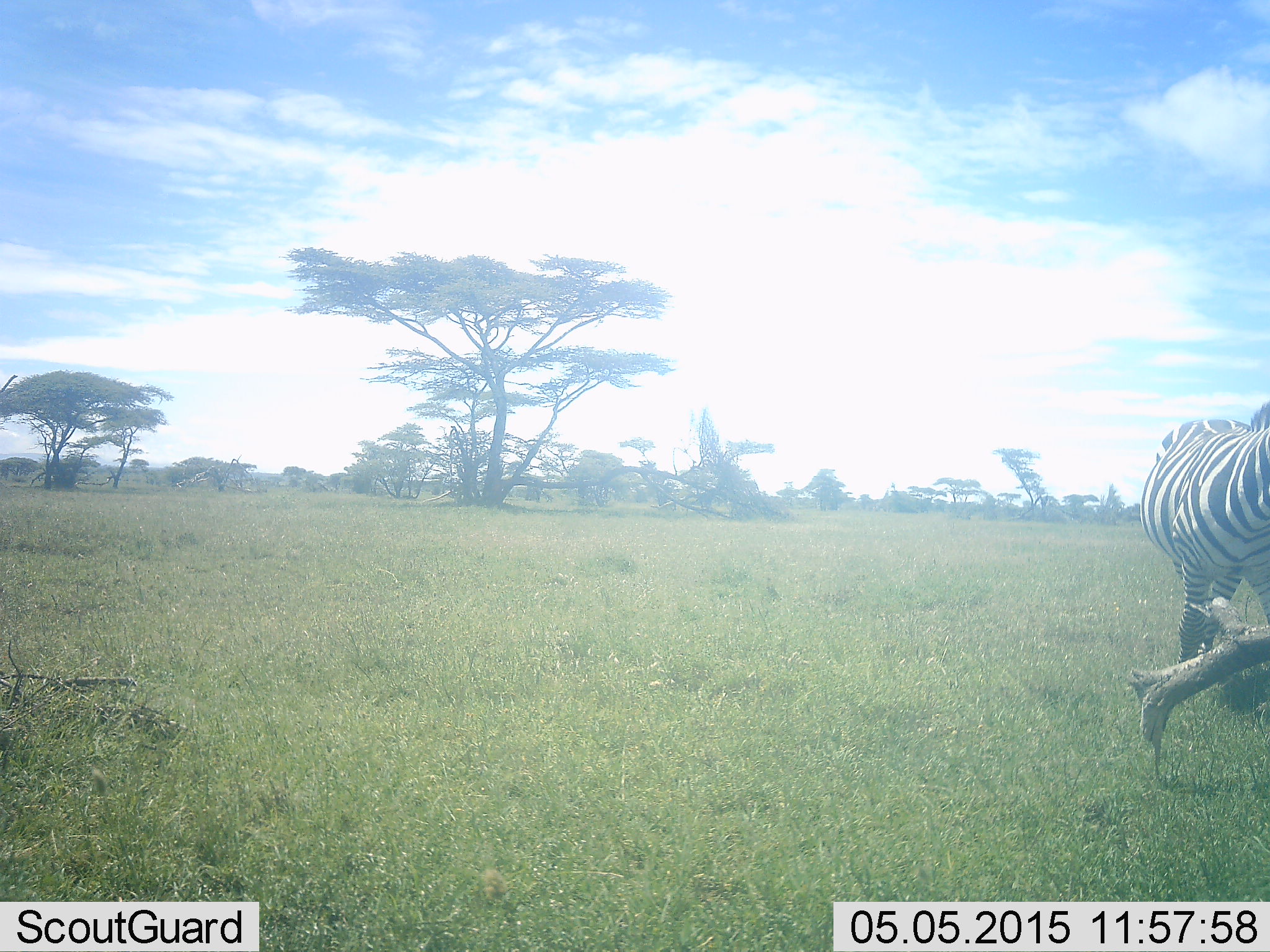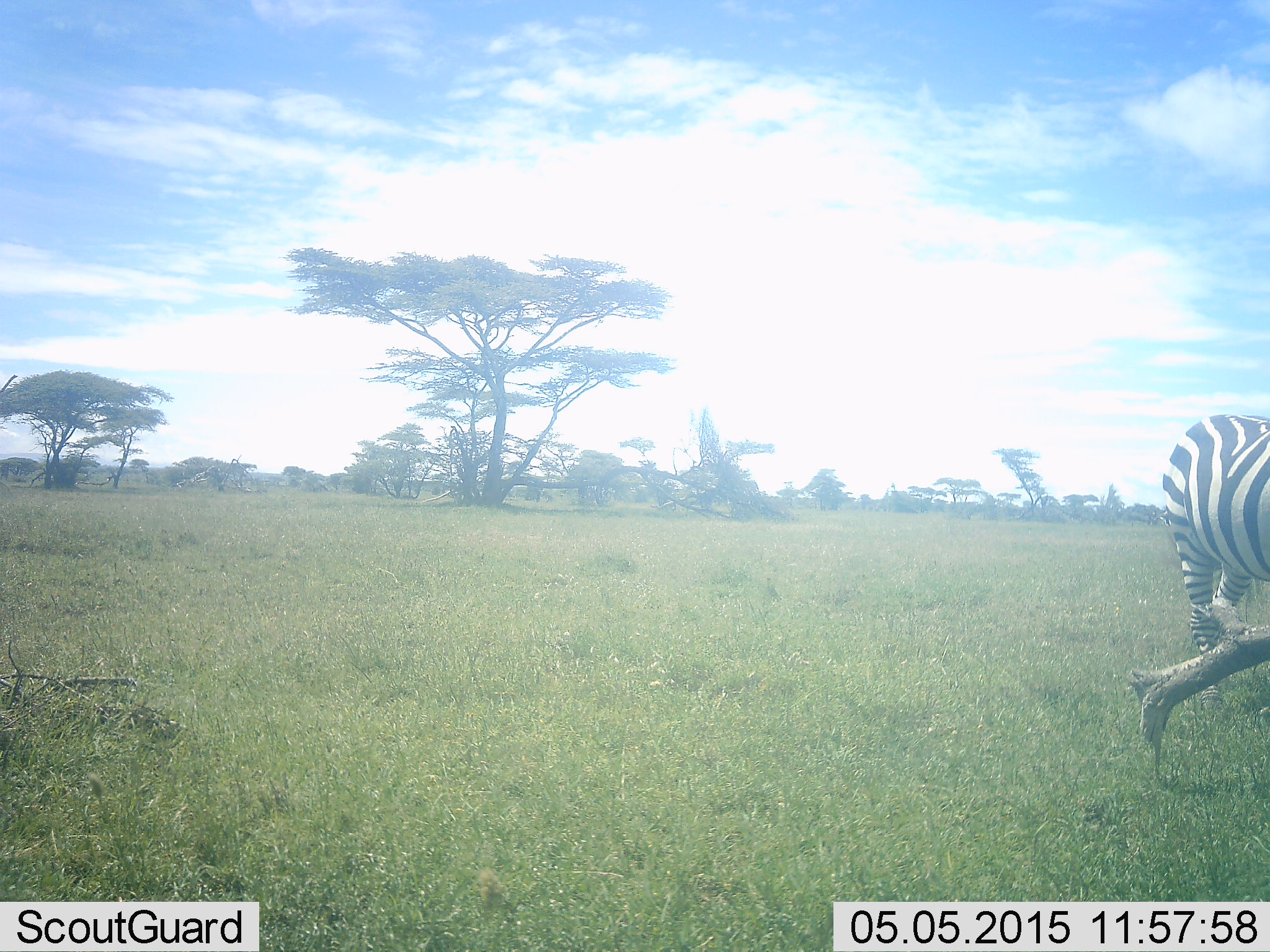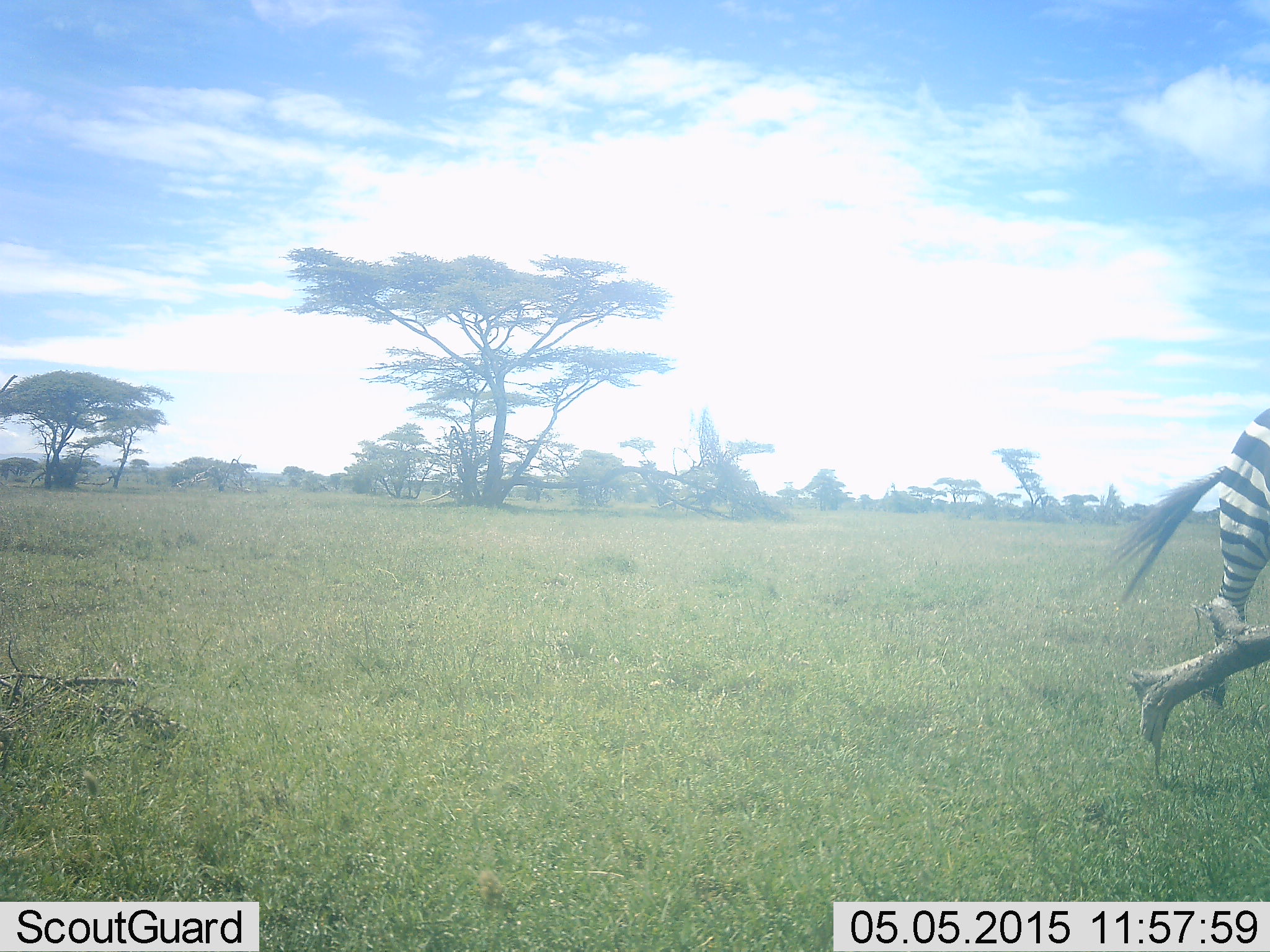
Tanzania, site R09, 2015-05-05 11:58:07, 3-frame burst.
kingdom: Animalia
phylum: Chordata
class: Mammalia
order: Perissodactyla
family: Equidae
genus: Equus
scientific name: Equus quagga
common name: plains zebra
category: zebra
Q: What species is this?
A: Zebra (plains zebra) (Equus quagga).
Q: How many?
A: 1.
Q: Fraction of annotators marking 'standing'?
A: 20%.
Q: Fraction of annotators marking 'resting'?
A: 0%.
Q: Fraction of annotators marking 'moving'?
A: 80%.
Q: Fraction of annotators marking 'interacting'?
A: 0%.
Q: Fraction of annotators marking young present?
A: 0%.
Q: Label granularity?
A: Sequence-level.